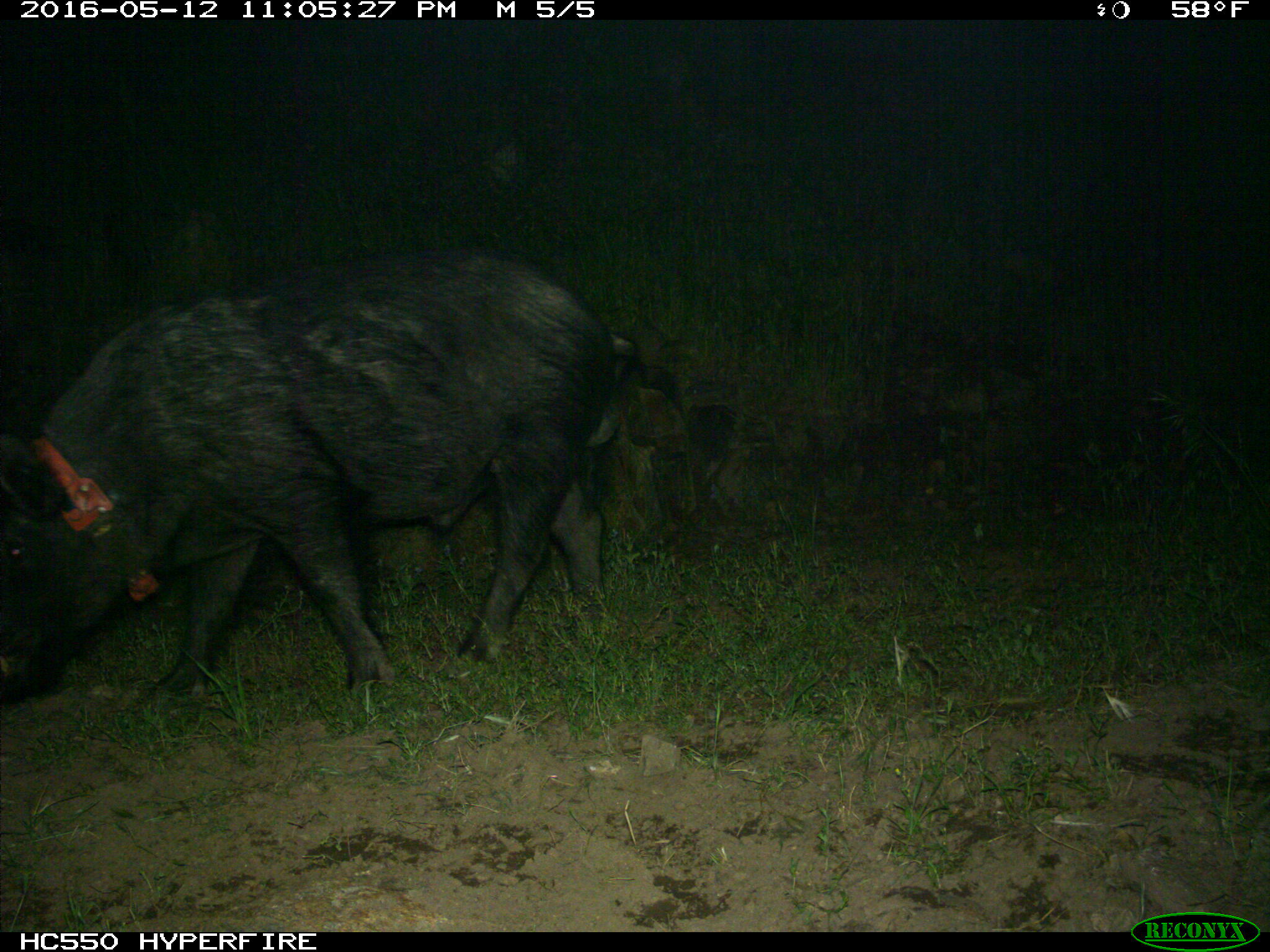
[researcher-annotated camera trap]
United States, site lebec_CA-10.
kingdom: Animalia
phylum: Chordata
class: Mammalia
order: Artiodactyla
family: Suidae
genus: Sus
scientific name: Sus scrofa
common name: wild boar